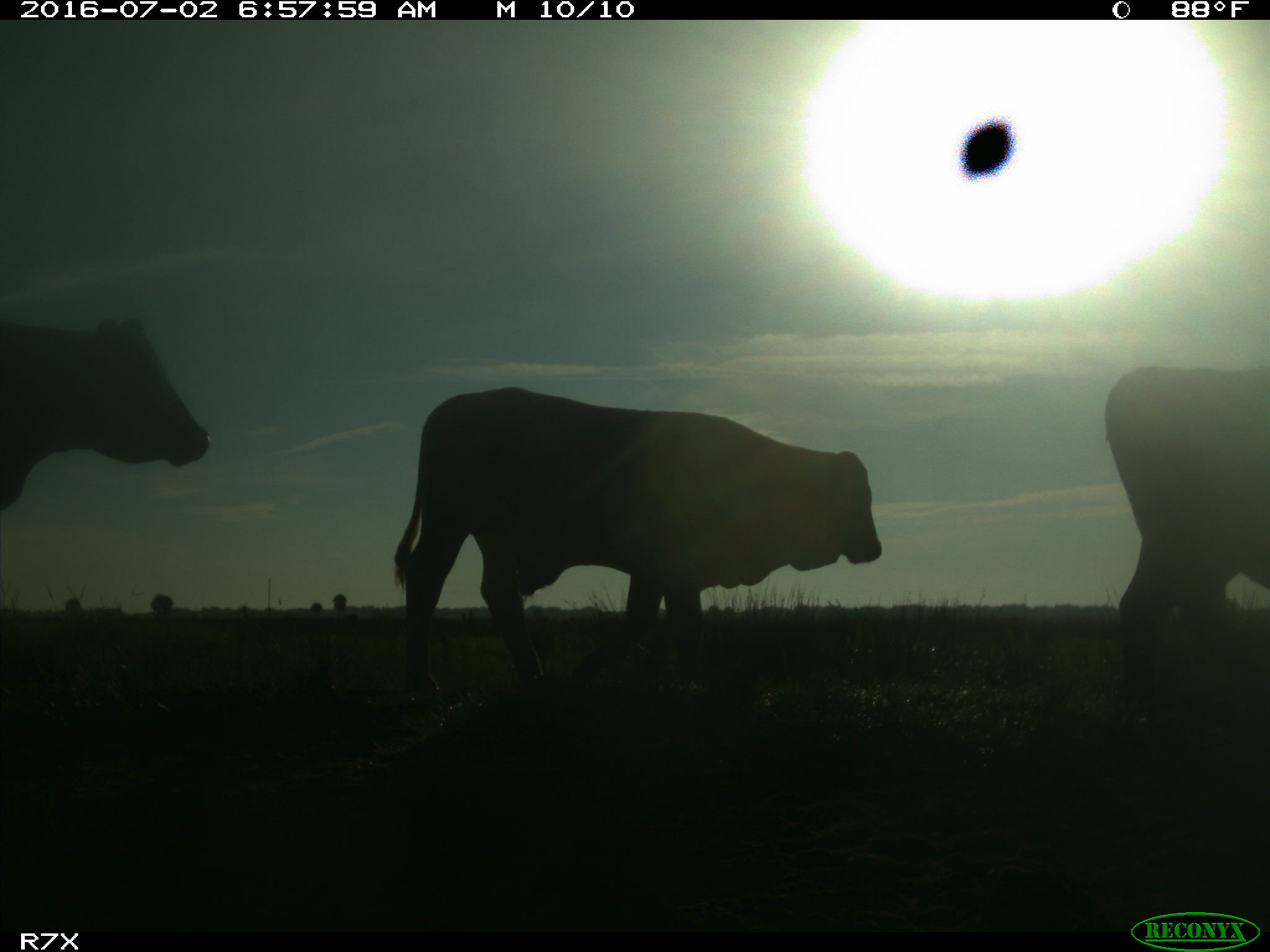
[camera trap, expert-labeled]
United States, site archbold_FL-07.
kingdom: Animalia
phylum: Chordata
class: Mammalia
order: Artiodactyla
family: Bovidae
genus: Bos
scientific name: Bos taurus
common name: domestic cow